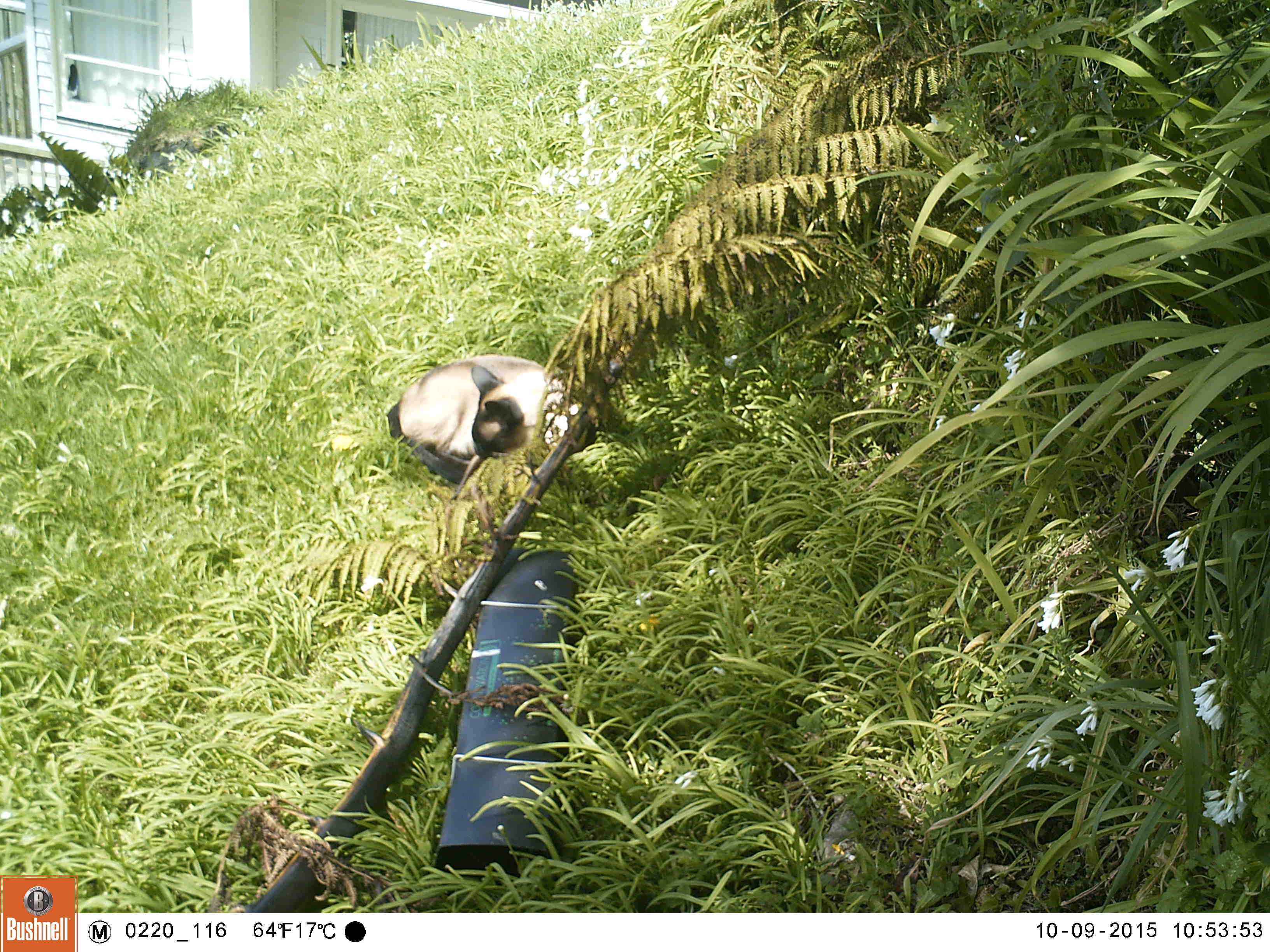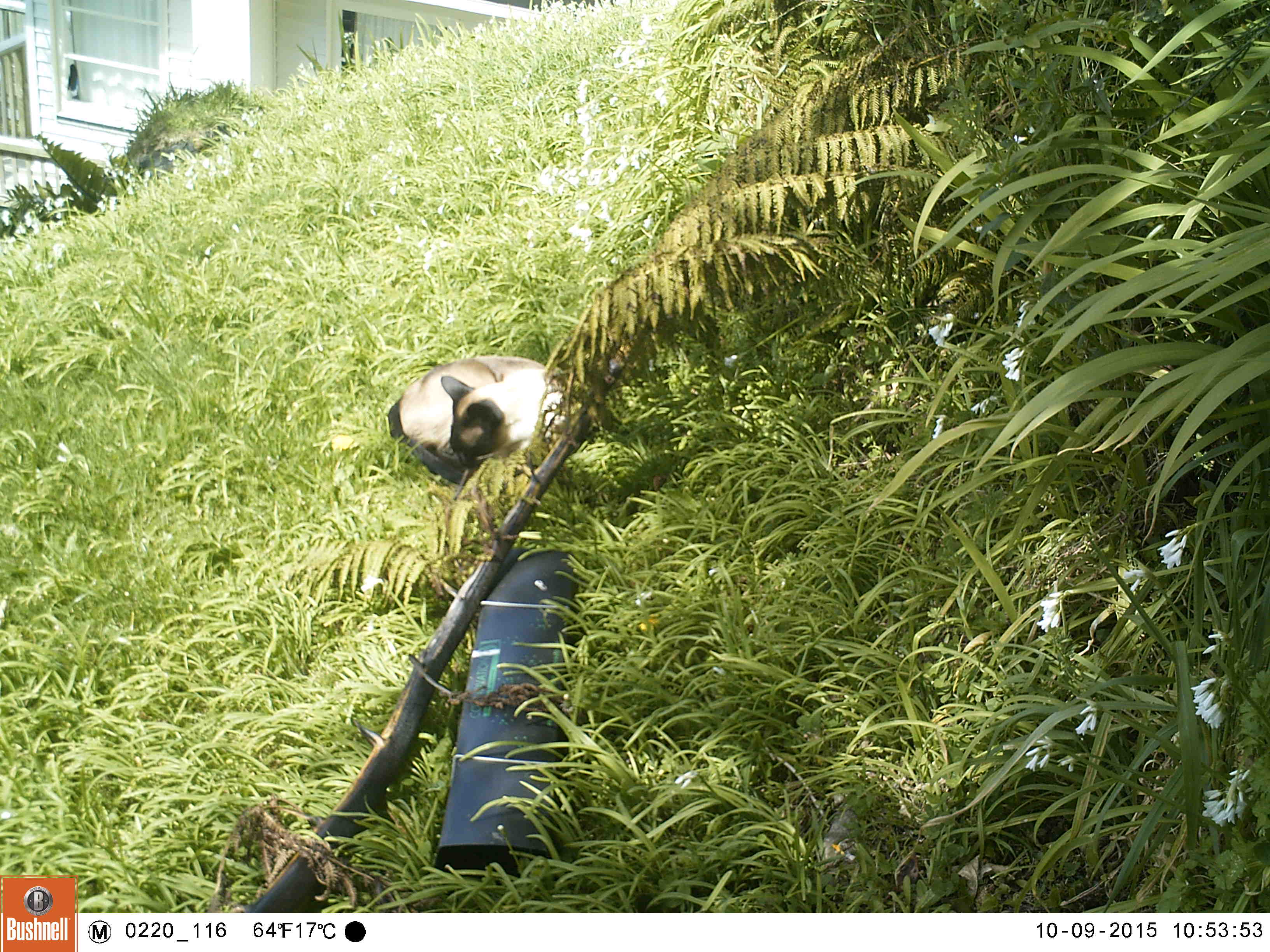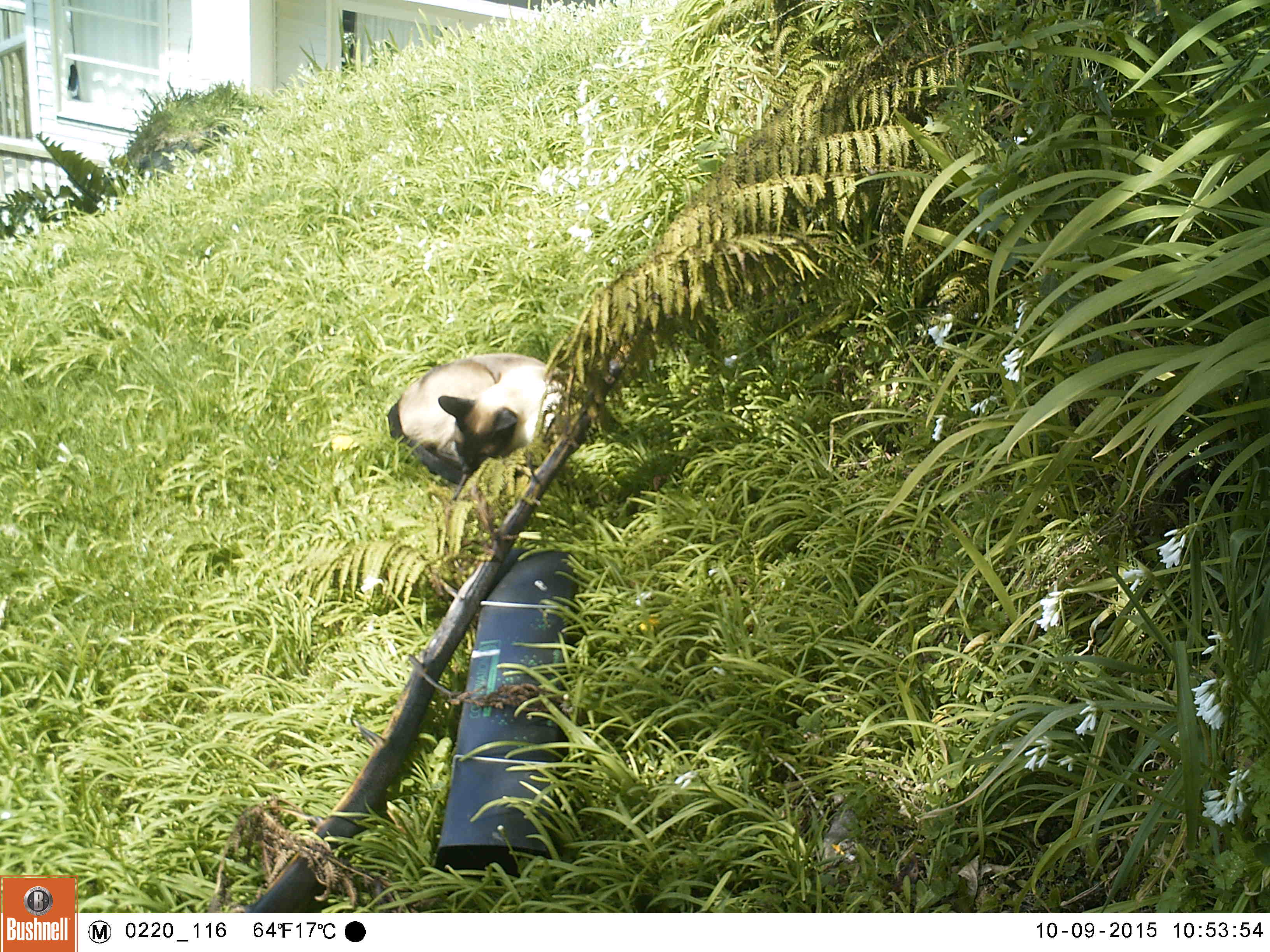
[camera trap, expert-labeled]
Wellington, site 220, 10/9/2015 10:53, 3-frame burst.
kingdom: Animalia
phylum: Chordata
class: Mammalia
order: Carnivora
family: Felidae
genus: Felis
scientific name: Felis catus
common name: cat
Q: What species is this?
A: Cat (Felis catus).